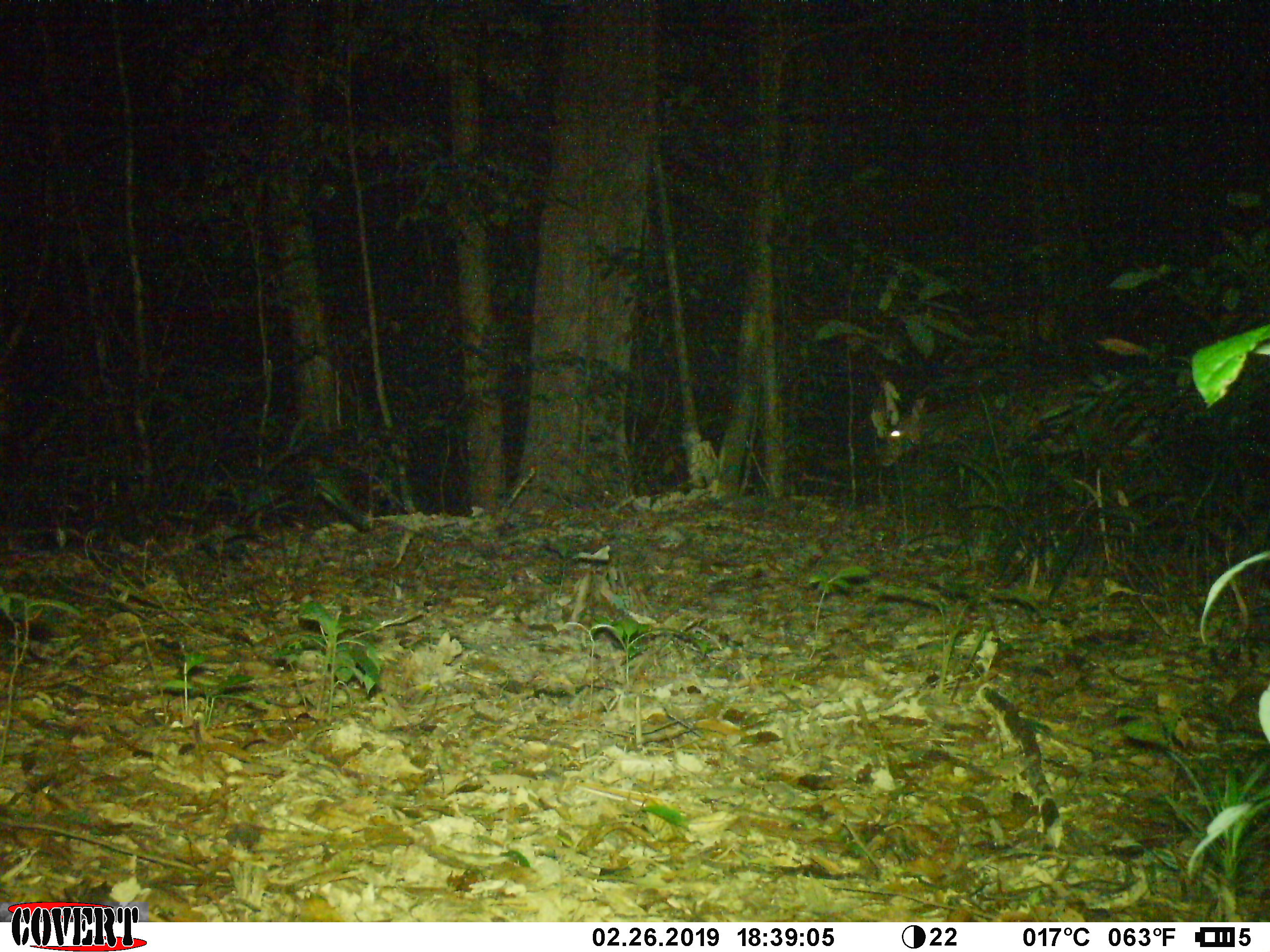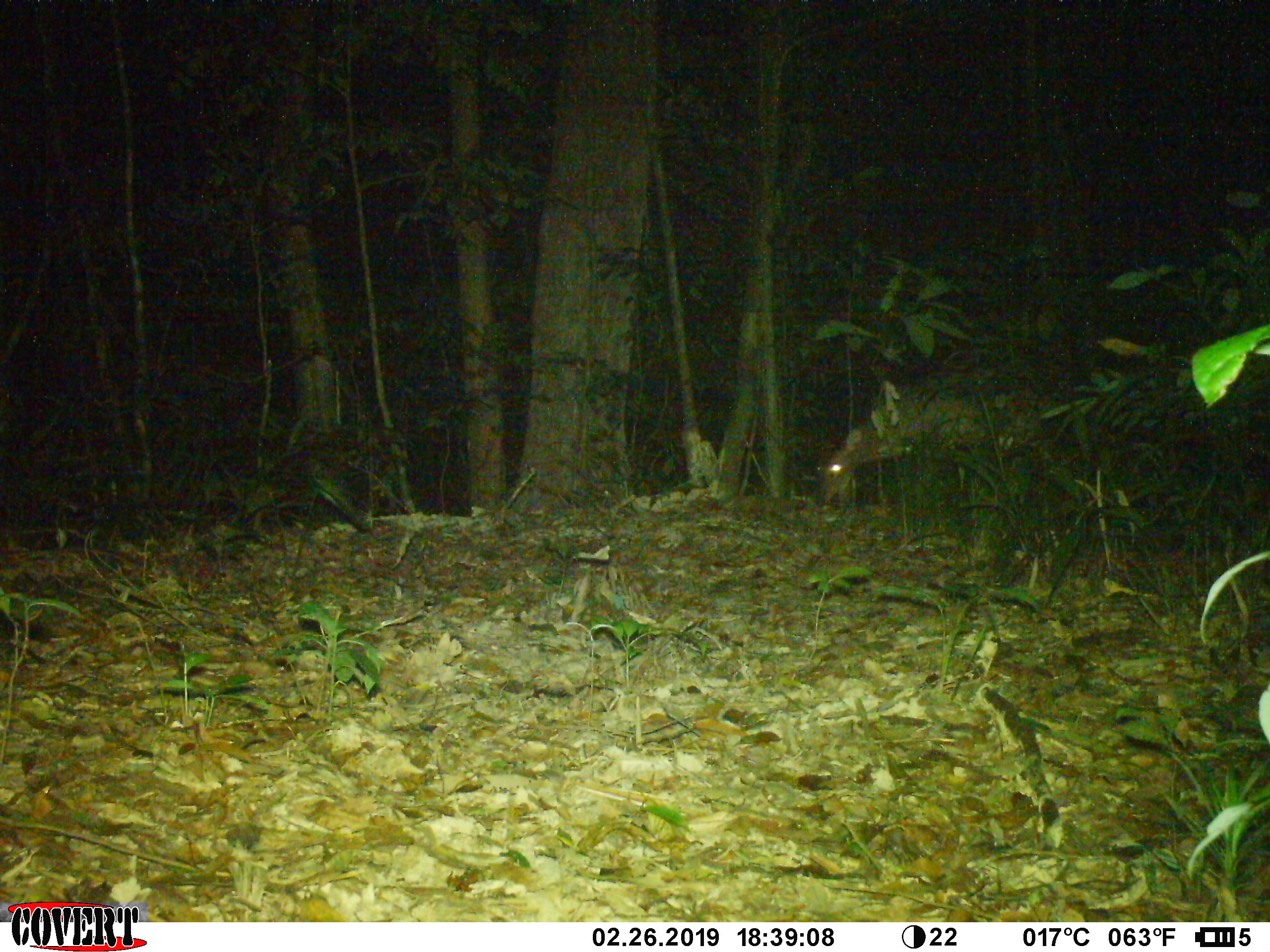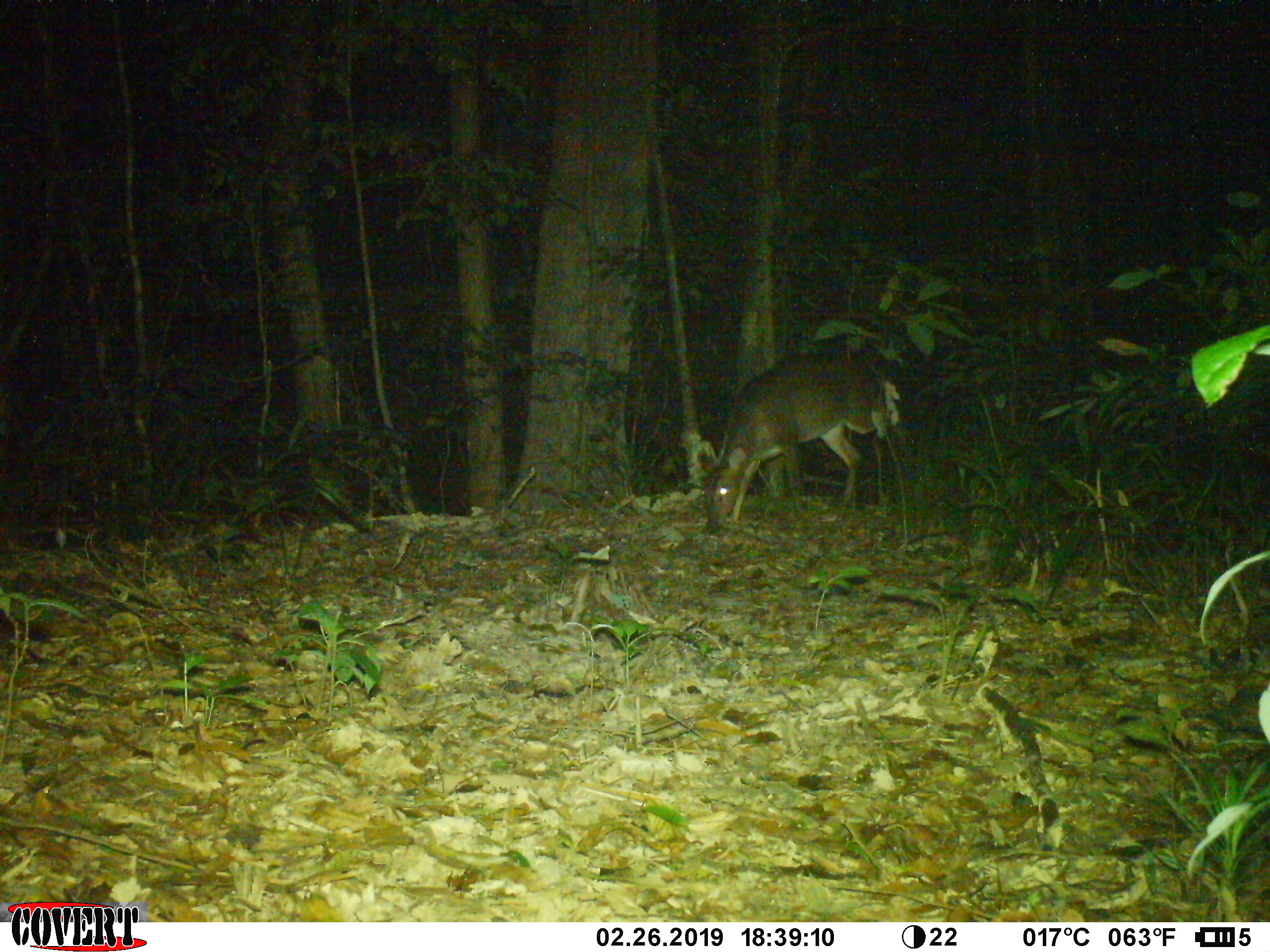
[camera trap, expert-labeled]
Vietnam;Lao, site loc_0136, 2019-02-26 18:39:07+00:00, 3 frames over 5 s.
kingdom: Animalia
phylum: Chordata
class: Mammalia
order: Artiodactyla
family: Cervidae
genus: Muntiacus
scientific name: Muntiacus vuquangensis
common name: large-antlered muntjac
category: large antlered muntjac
Large antlered muntjac (large-antlered muntjac) (Muntiacus vuquangensis). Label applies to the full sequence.